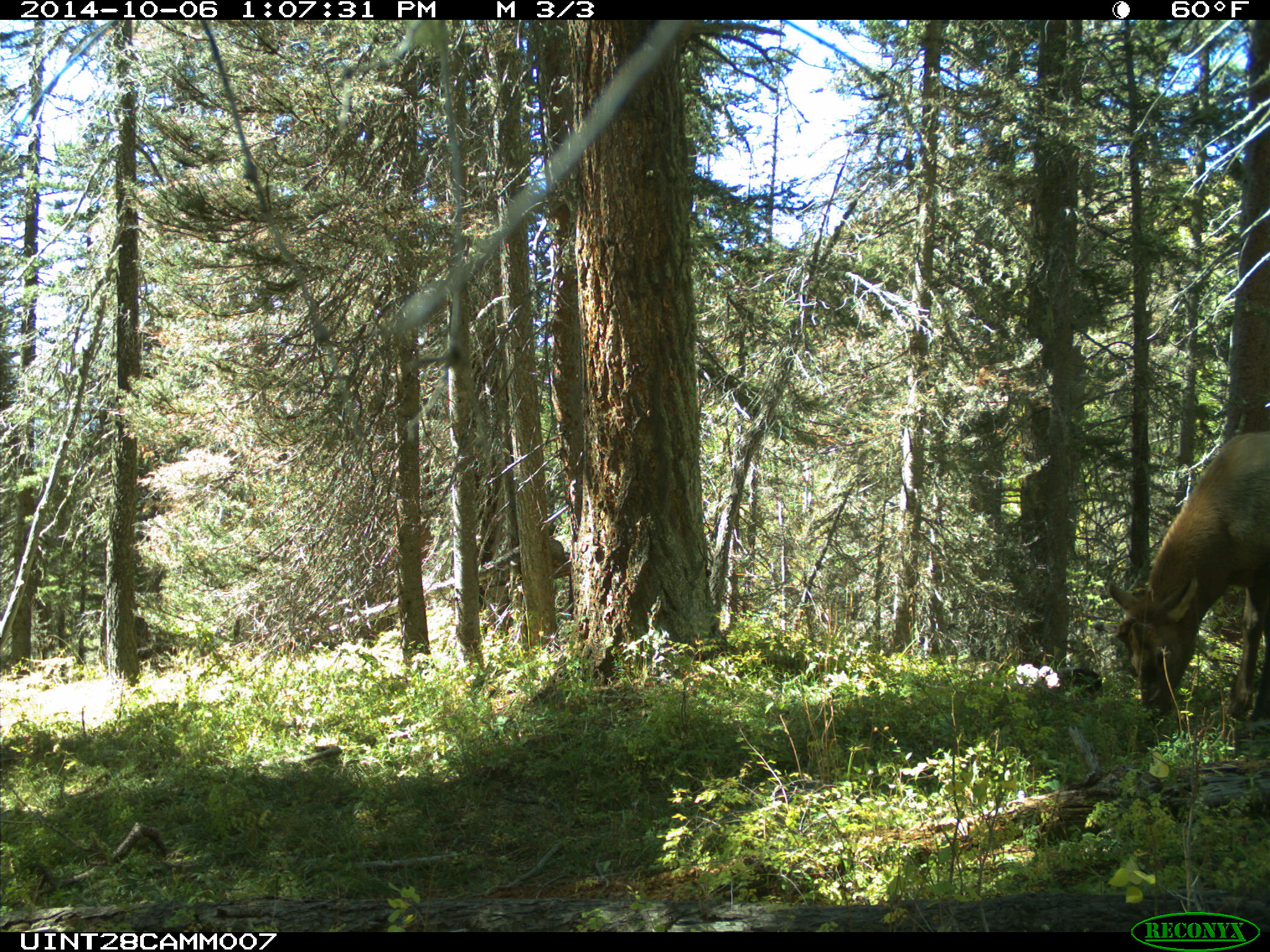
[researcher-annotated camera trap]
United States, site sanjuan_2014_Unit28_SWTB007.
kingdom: Animalia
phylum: Chordata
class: Mammalia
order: Artiodactyla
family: Cervidae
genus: Cervus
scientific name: Cervus elaphus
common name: red deer